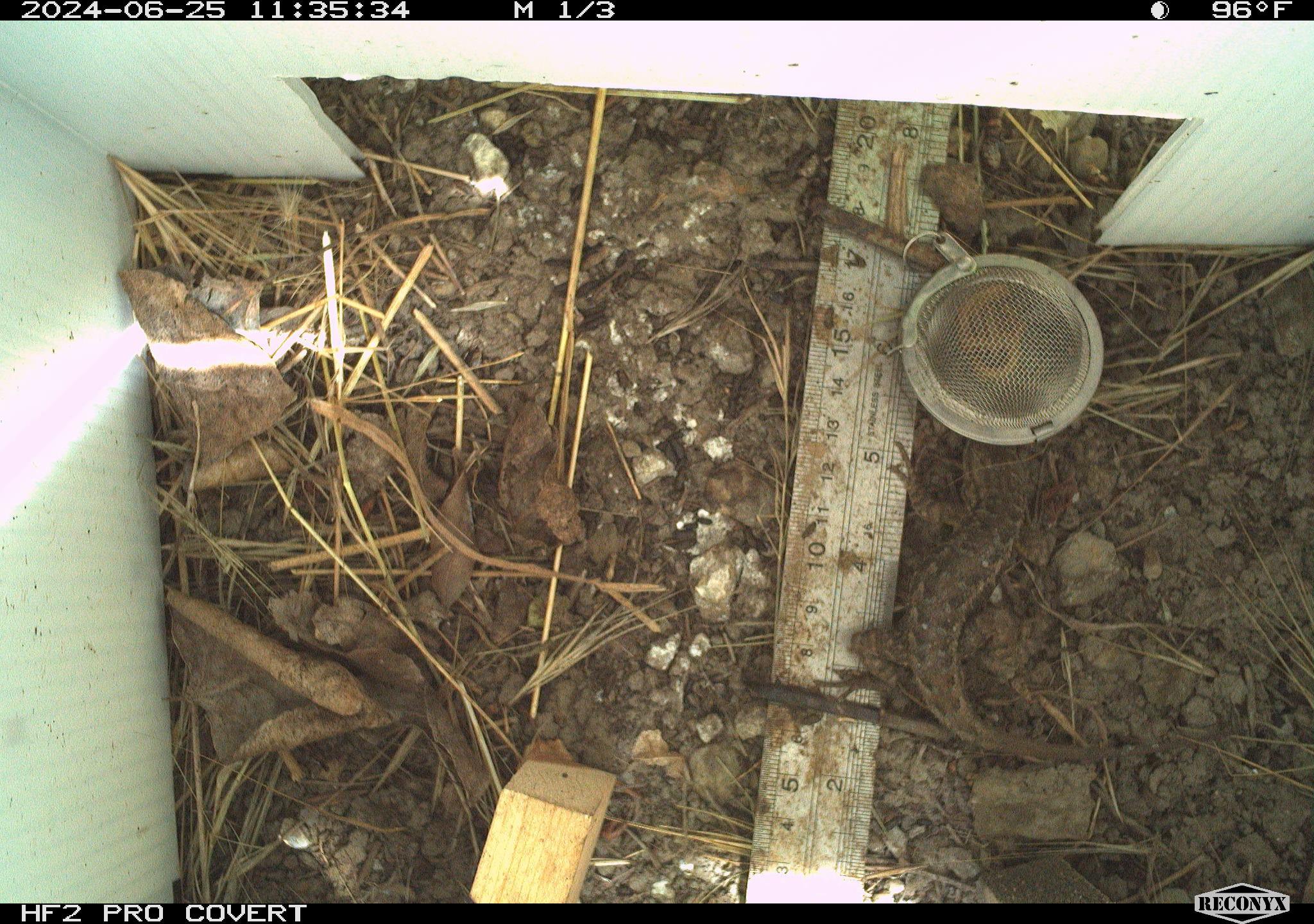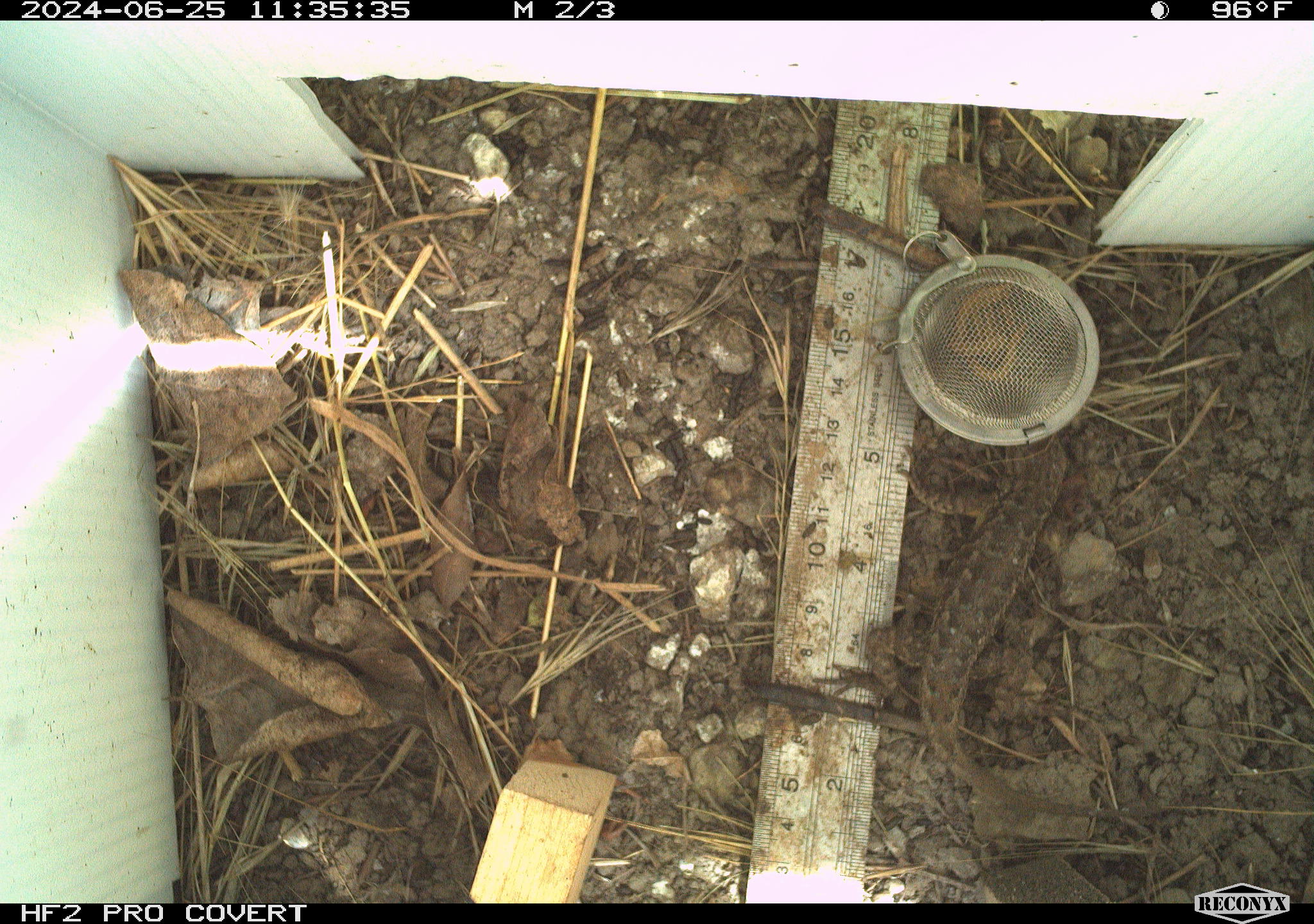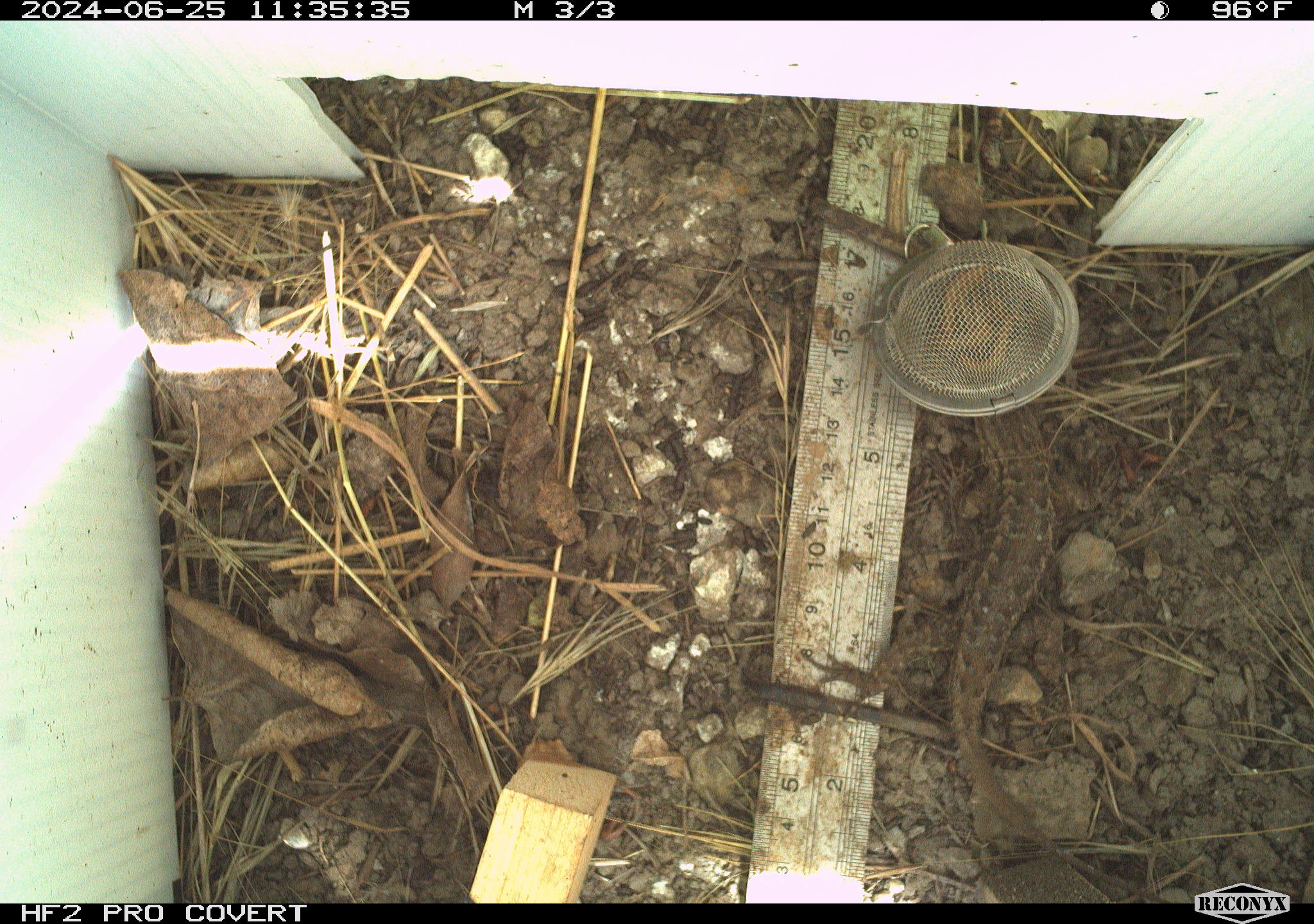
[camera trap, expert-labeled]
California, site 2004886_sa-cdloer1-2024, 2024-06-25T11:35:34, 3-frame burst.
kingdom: Animalia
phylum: Chordata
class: Reptilia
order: Squamata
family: Phrynosomatidae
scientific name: Phrynosomatidae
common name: phrynosomatid lizards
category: phrynosomatidae family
Phrynosomatidae family (phrynosomatid lizards) (Phrynosomatidae).